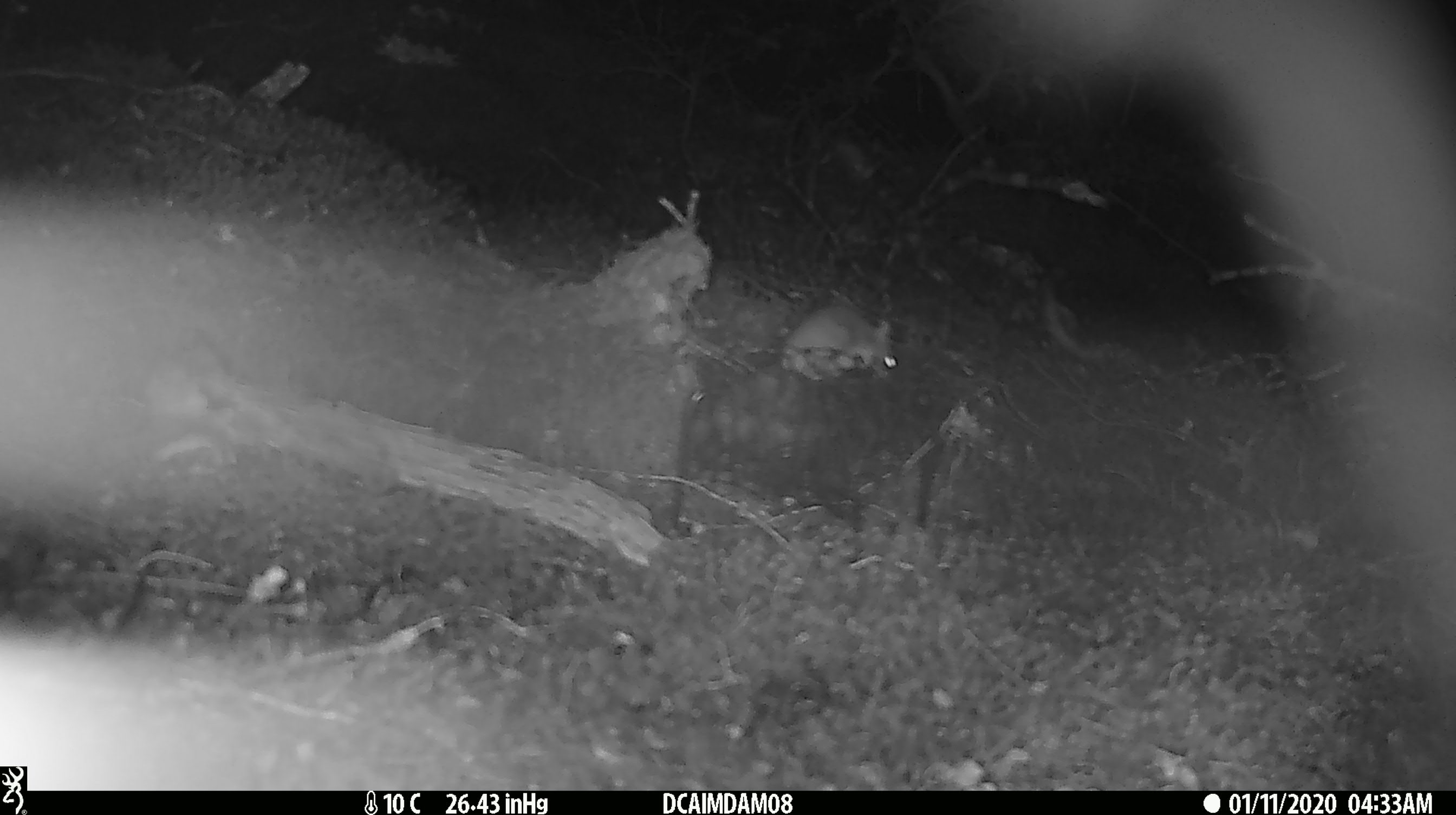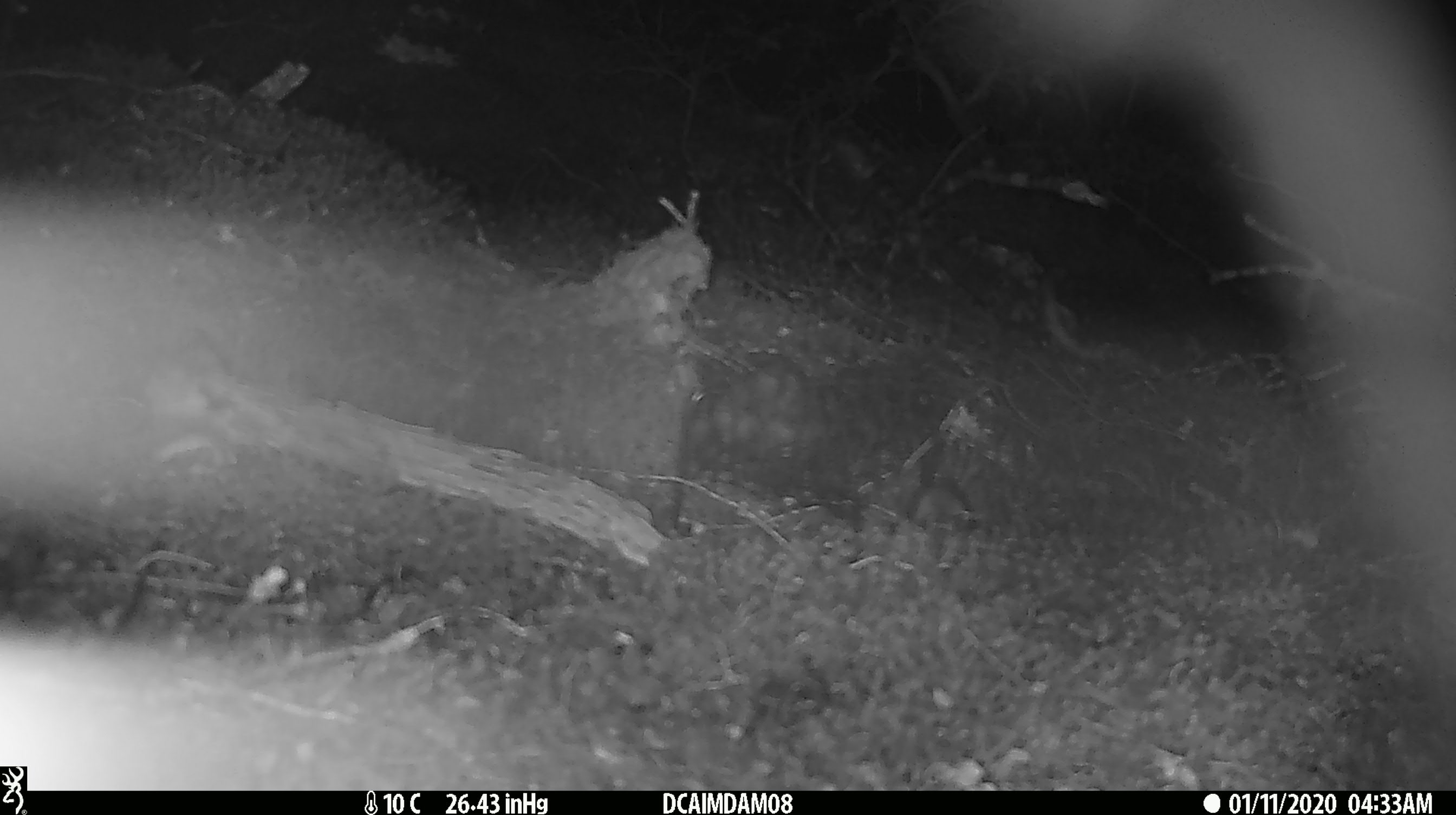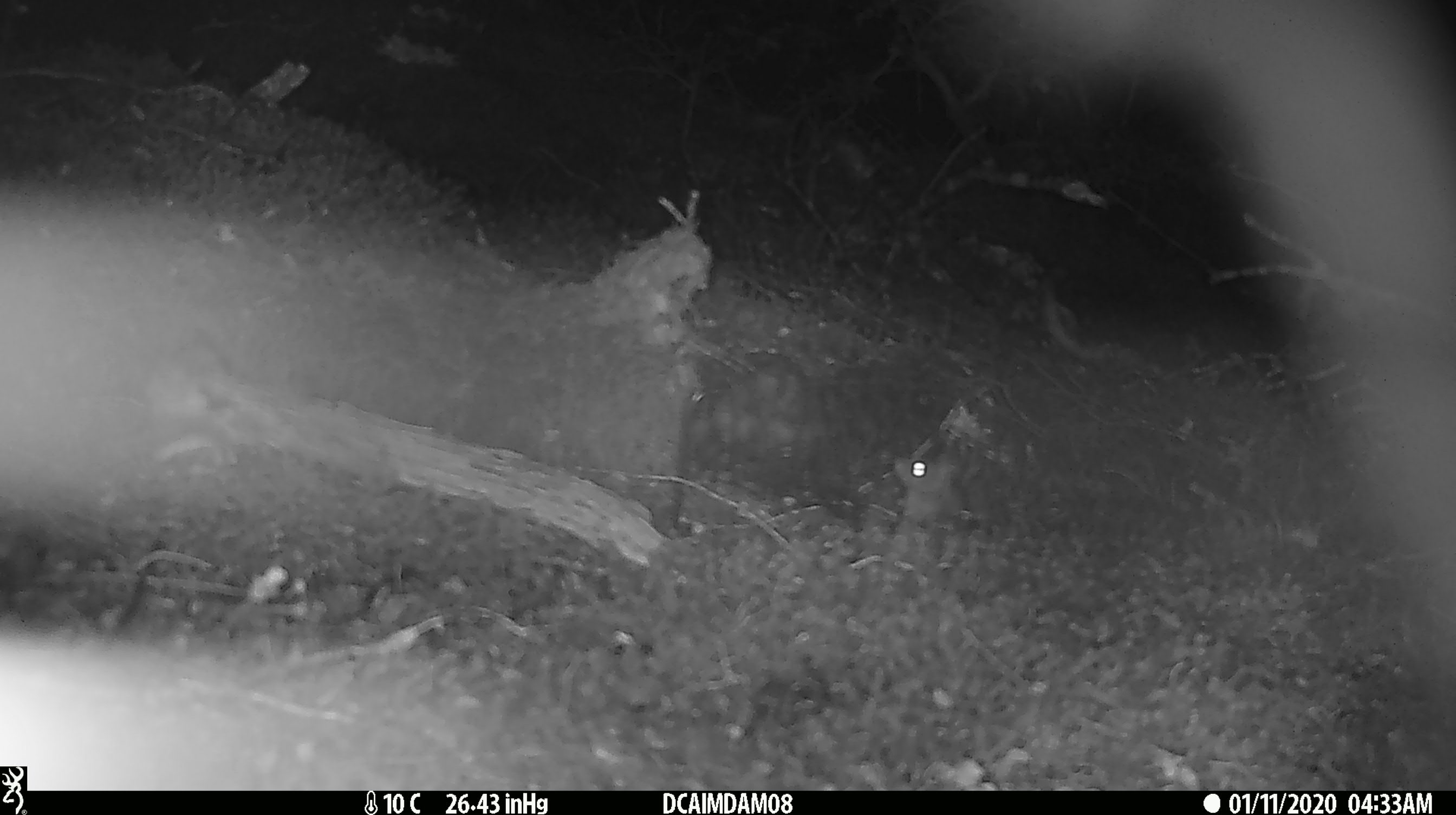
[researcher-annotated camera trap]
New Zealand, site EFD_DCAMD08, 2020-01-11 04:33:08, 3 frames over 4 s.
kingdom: Animalia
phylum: Chordata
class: Mammalia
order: Rodentia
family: Muridae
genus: Mus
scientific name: Mus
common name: mouse